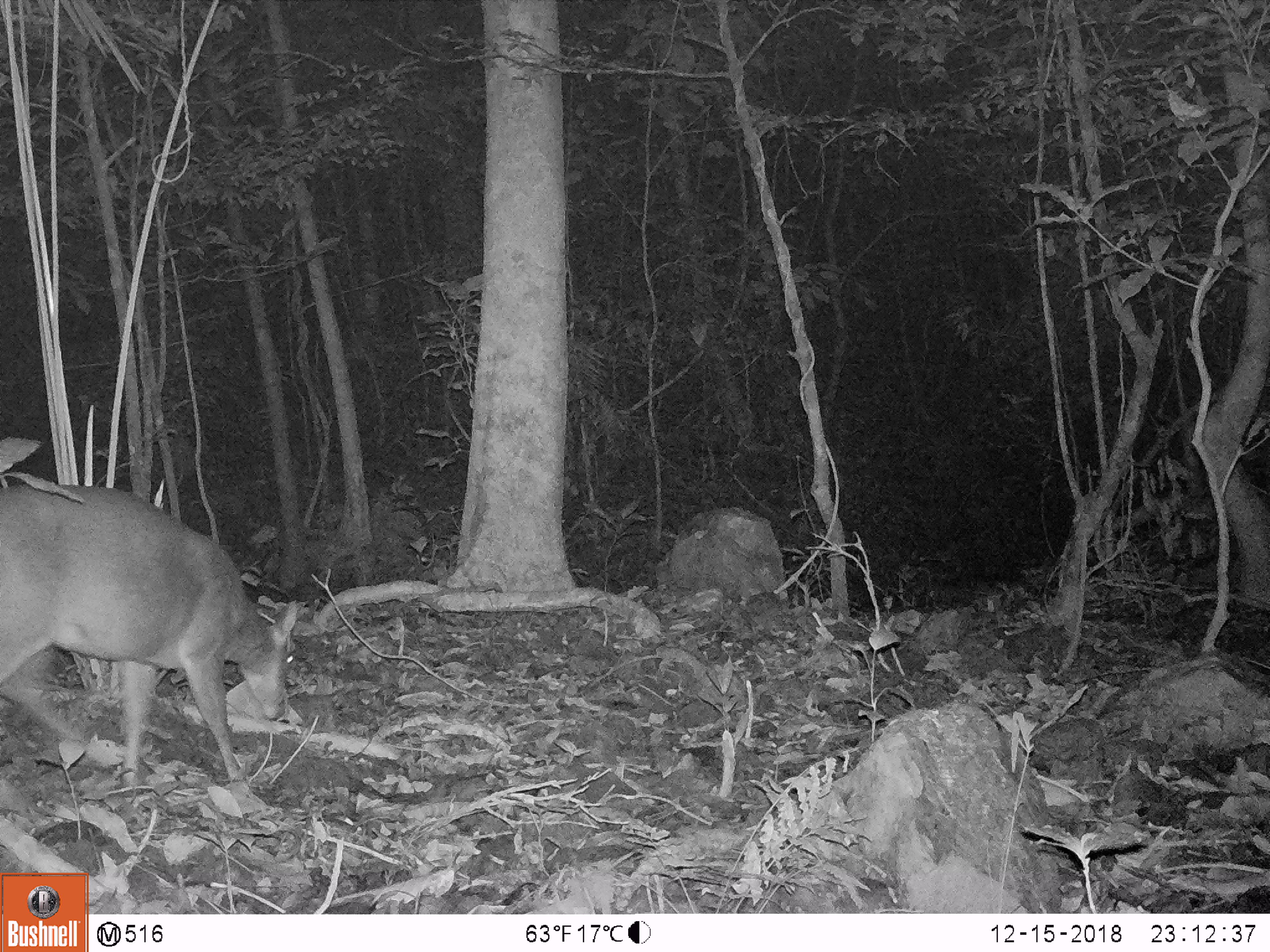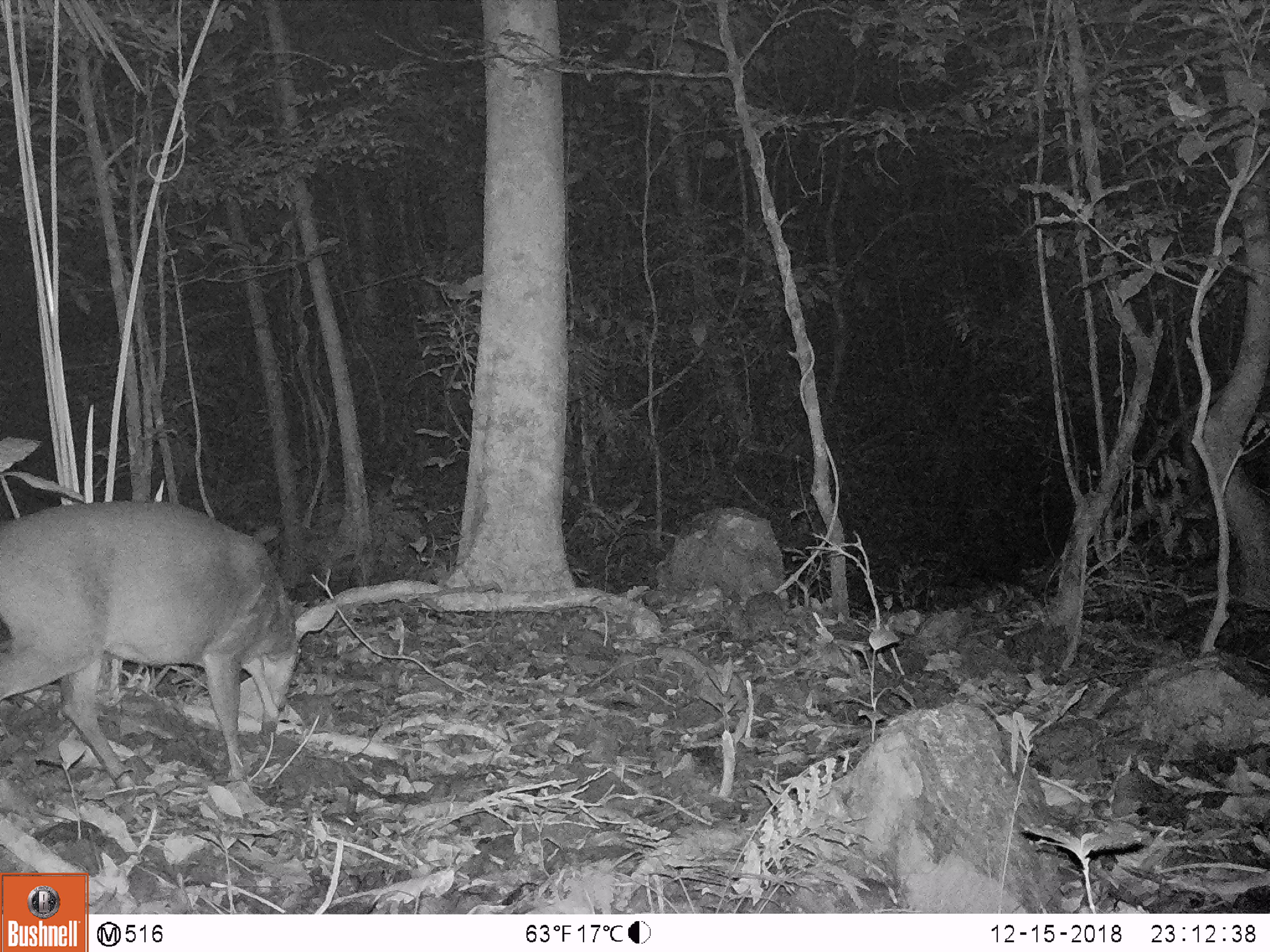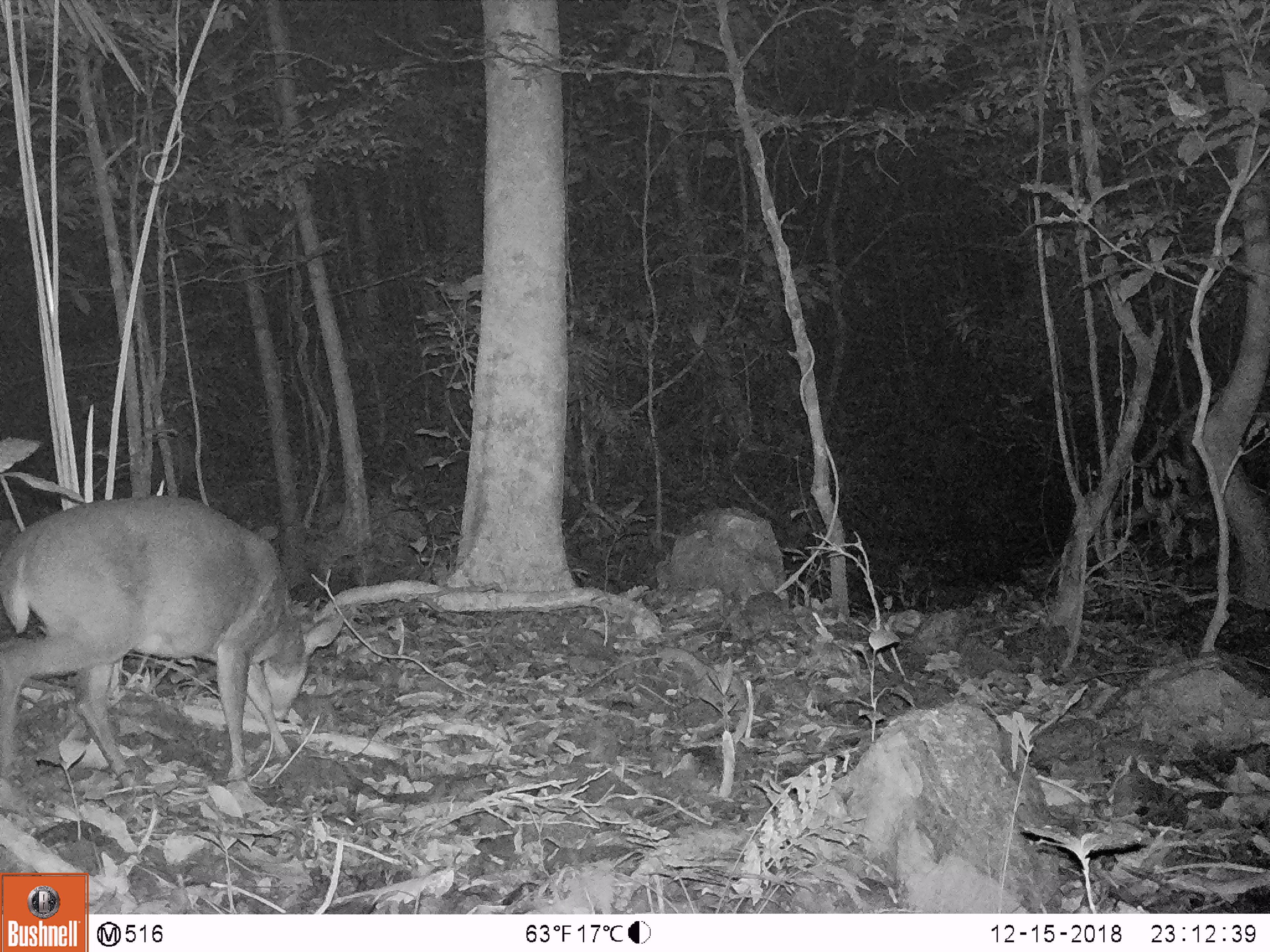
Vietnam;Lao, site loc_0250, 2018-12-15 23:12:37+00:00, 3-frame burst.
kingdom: Animalia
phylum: Chordata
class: Mammalia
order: Artiodactyla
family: Cervidae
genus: Muntiacus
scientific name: Muntiacus vuquangensis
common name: large-antlered muntjac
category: large antlered muntjac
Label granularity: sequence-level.